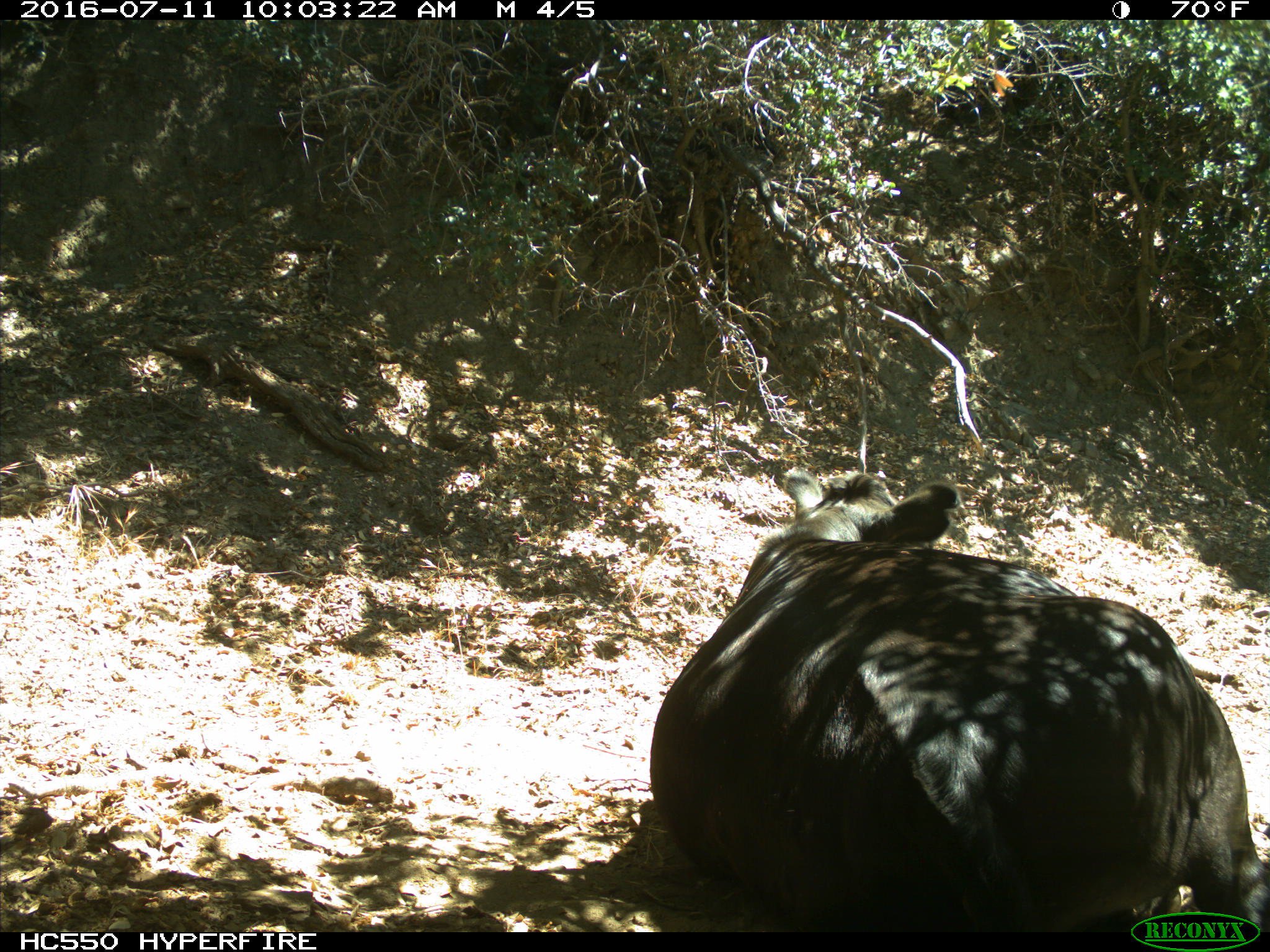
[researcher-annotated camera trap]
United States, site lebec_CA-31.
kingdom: Animalia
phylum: Chordata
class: Mammalia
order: Artiodactyla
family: Bovidae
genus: Bos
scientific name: Bos taurus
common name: domestic cow